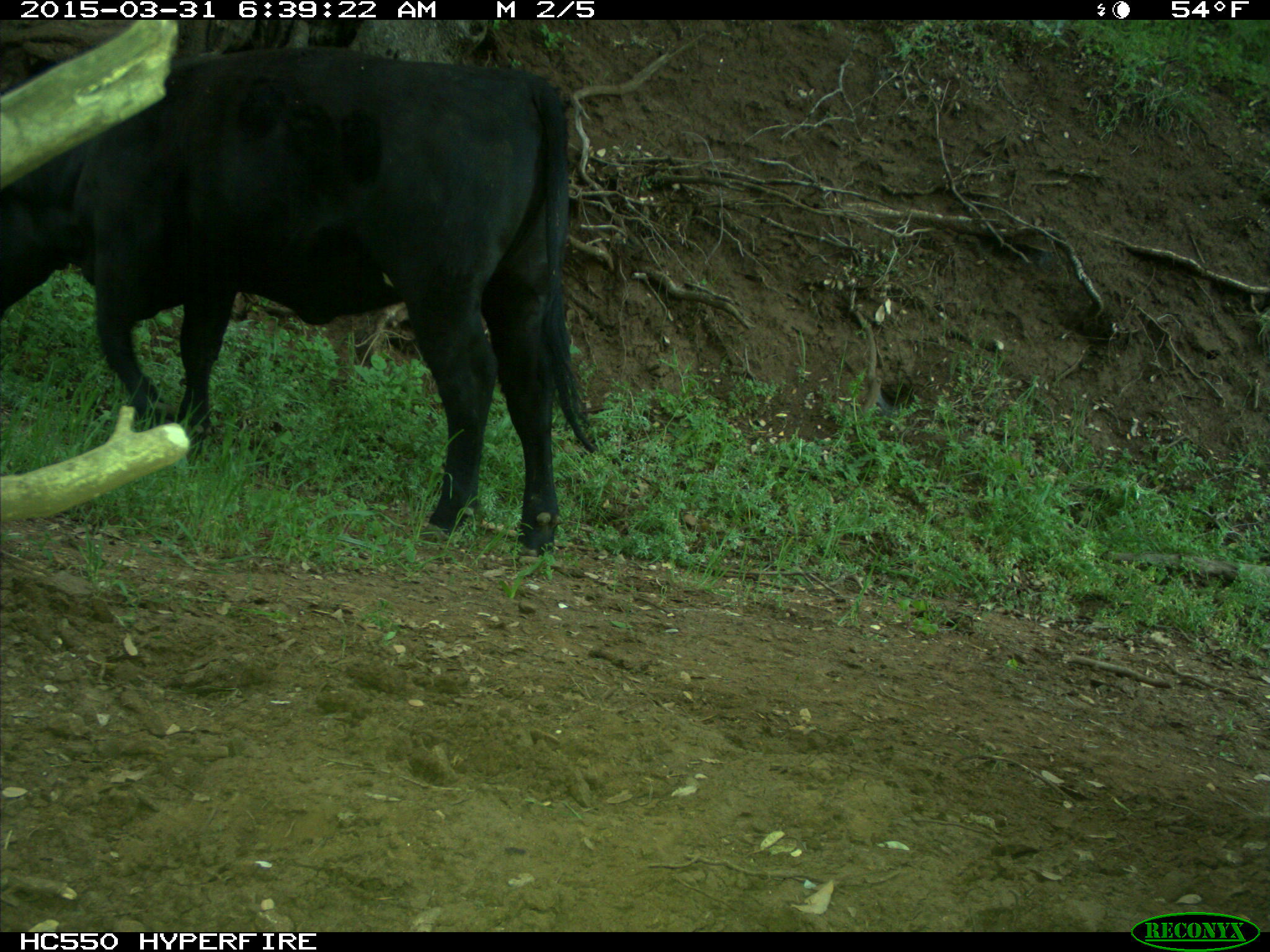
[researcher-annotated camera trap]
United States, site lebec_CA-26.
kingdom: Animalia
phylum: Chordata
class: Mammalia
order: Artiodactyla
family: Bovidae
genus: Bos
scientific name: Bos taurus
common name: domestic cow